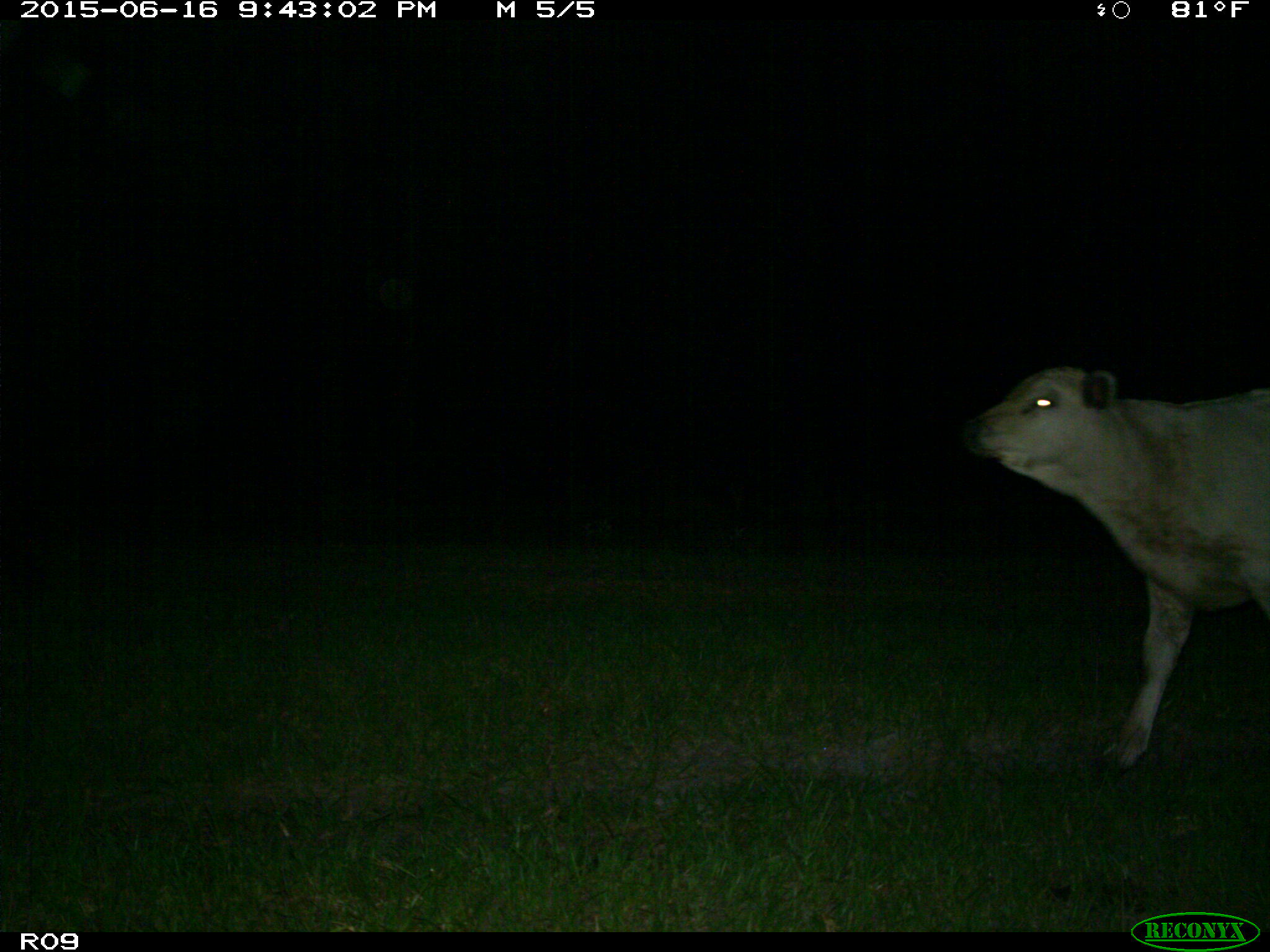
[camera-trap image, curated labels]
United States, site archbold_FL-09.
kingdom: Animalia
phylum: Chordata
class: Mammalia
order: Artiodactyla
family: Bovidae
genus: Bos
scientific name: Bos taurus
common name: domestic cow